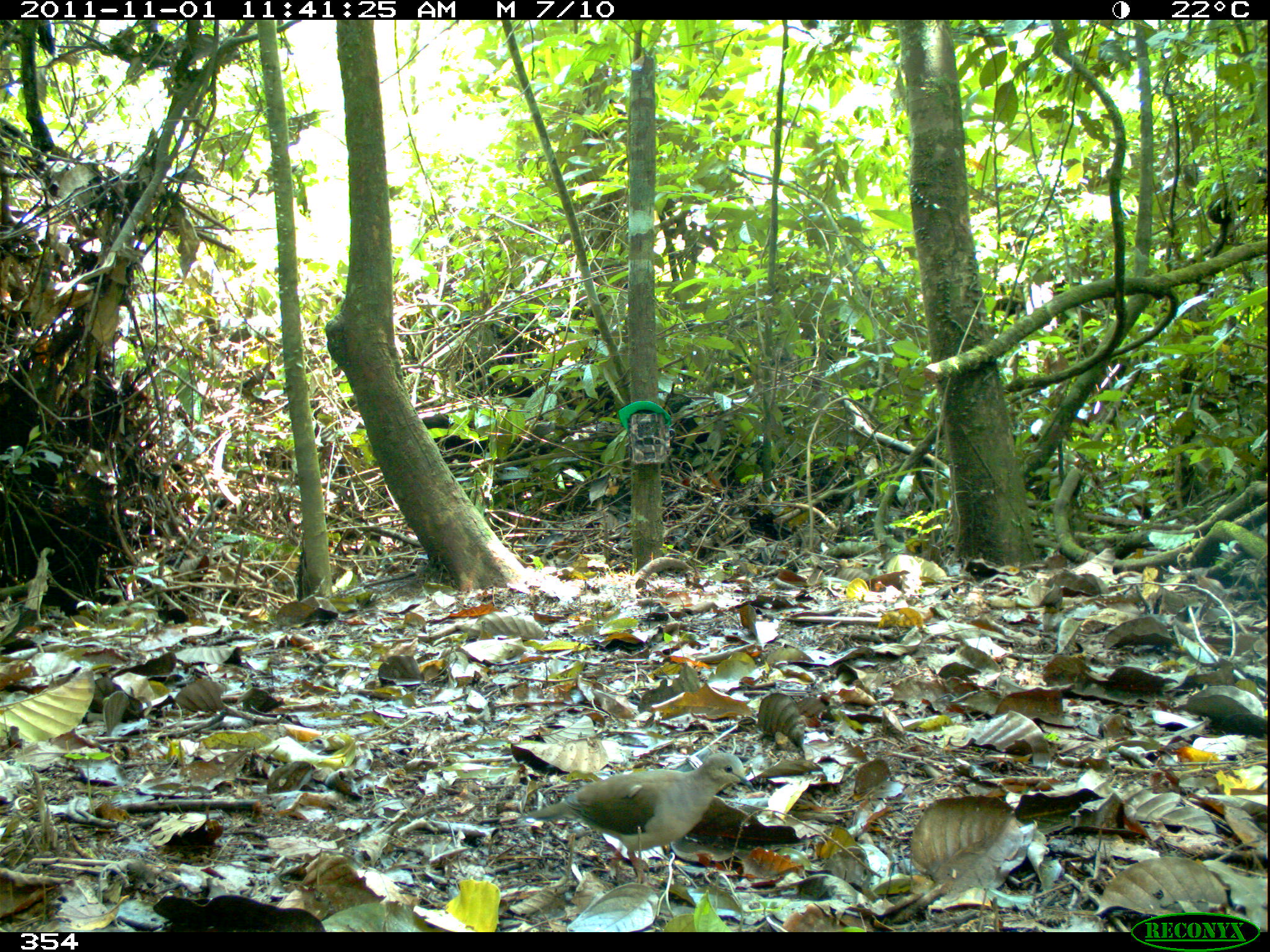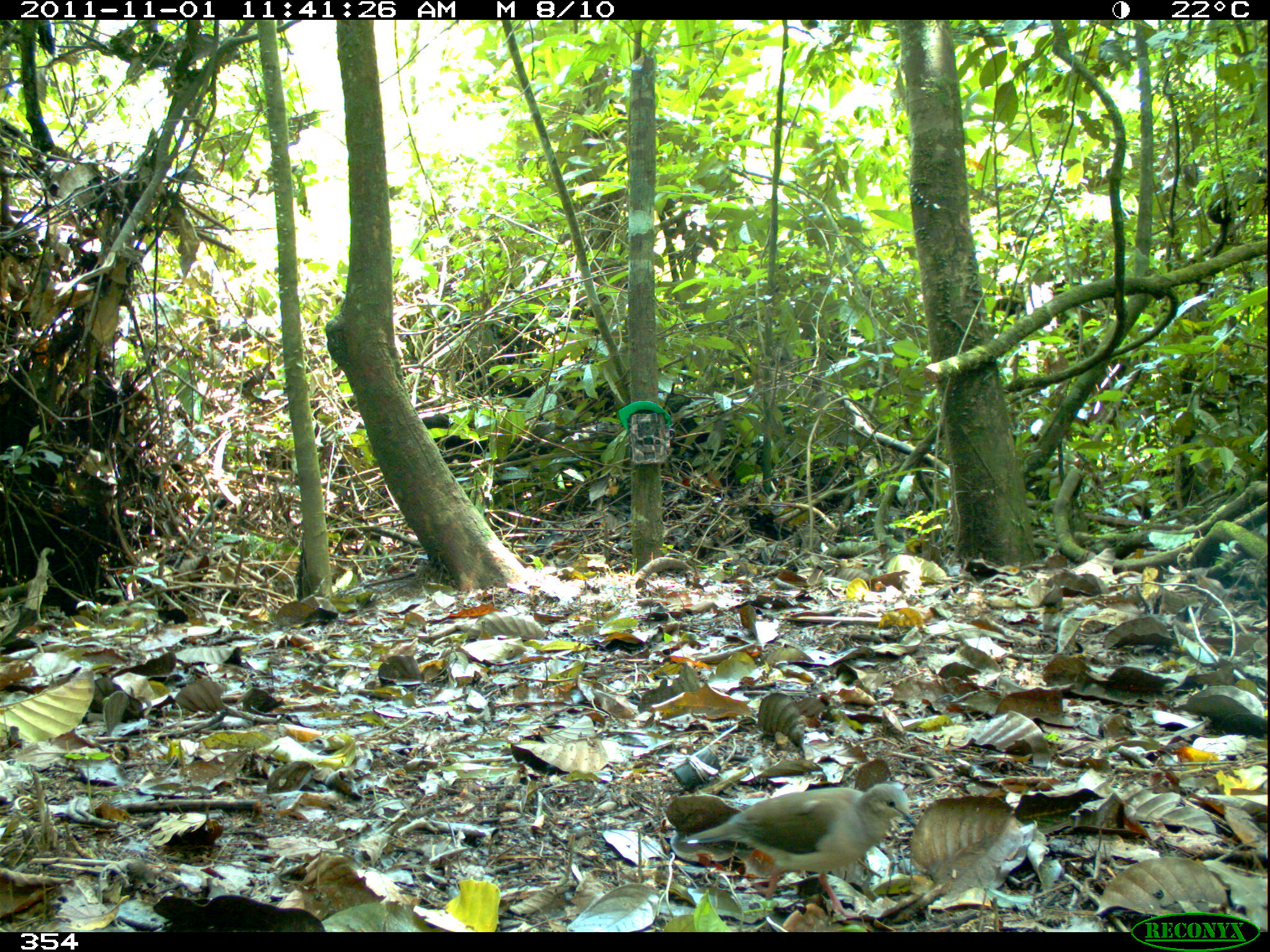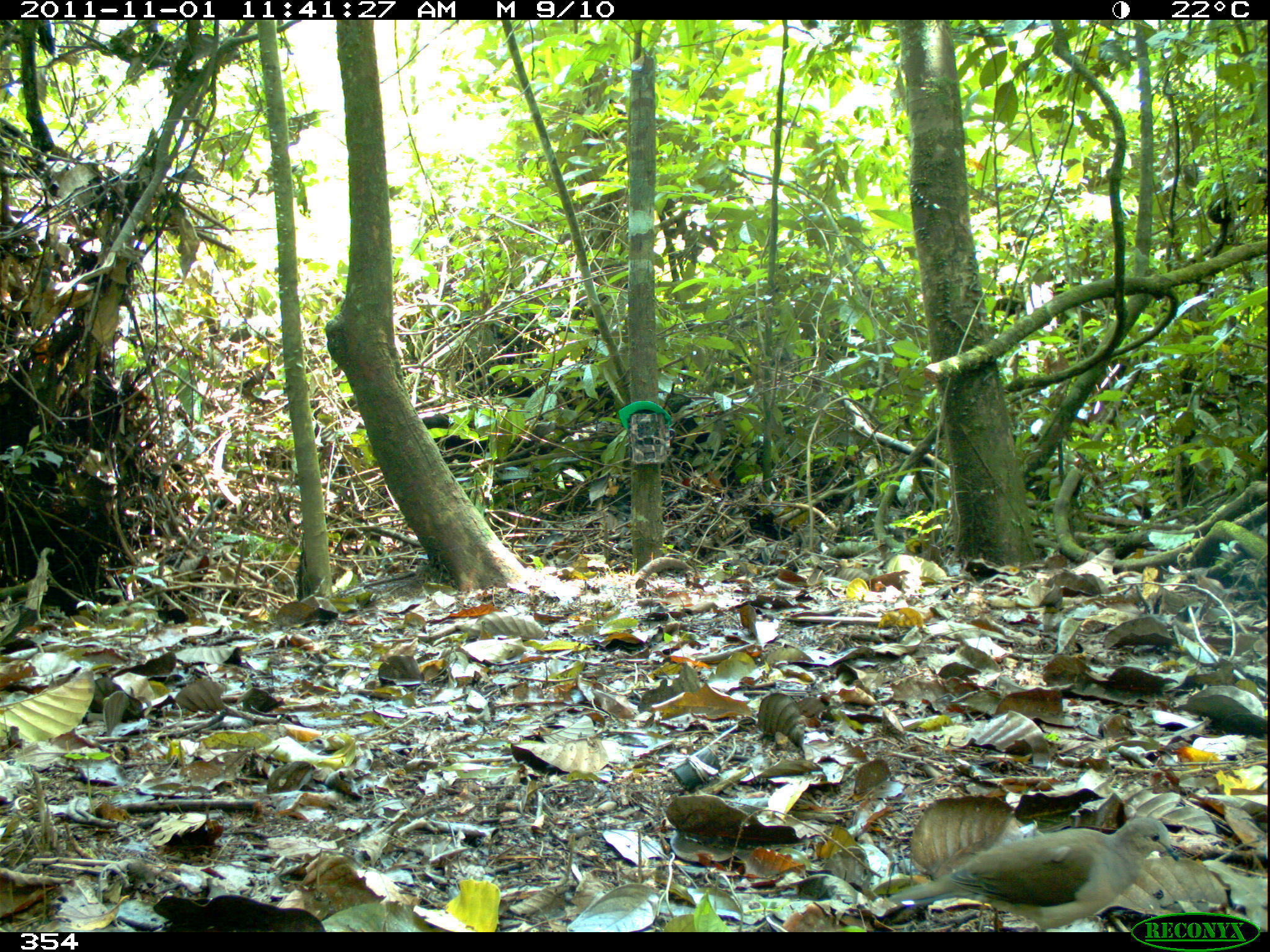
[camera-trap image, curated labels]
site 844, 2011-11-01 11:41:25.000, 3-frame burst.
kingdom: Animalia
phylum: Chordata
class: Aves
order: Columbiformes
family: Columbidae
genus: Leptotila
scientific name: Leptotila verreauxi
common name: white-tipped dove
Leptotila verreauxi (white-tipped dove).